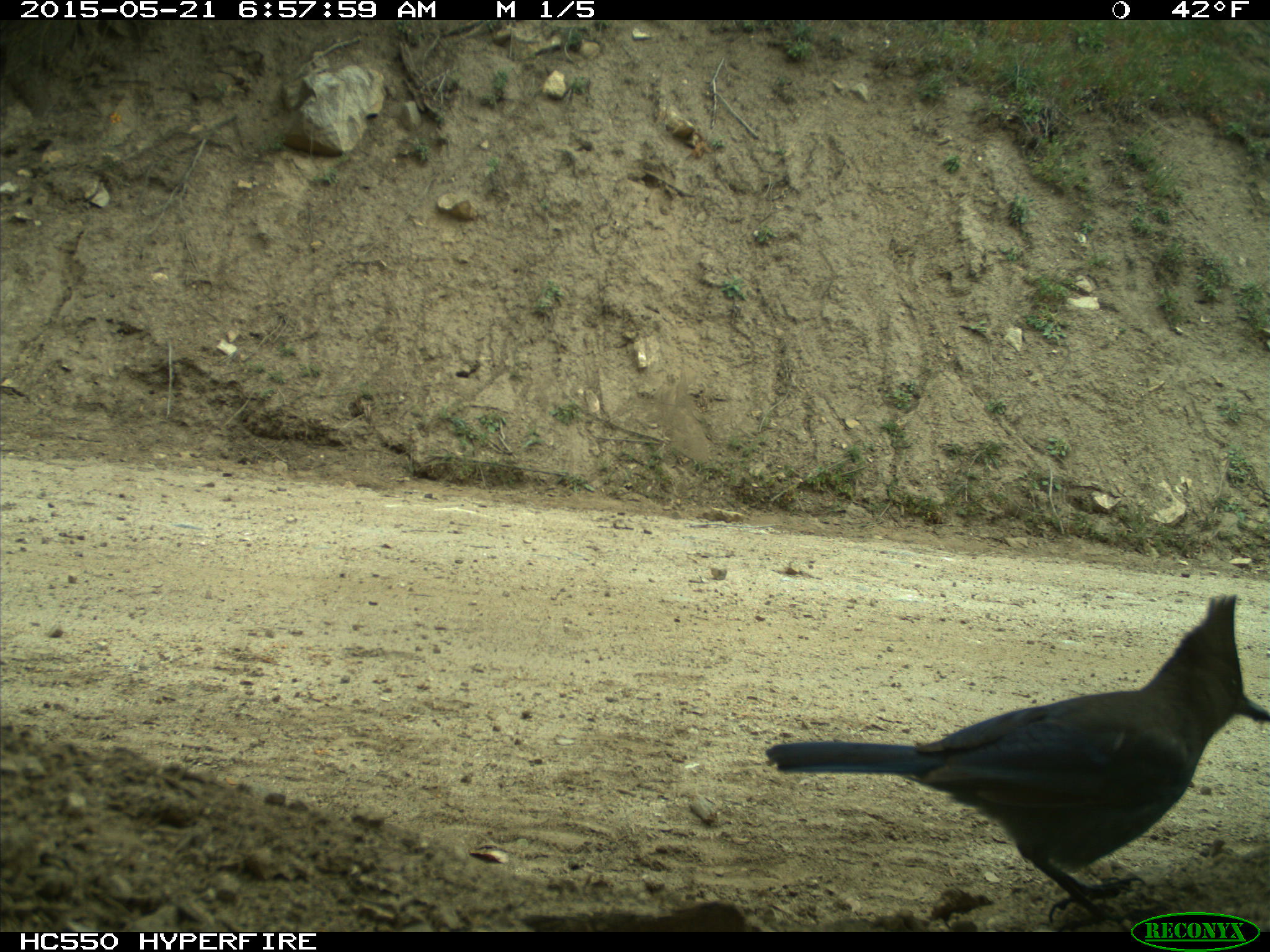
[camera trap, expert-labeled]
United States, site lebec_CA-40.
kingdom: Animalia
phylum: Chordata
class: Aves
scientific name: Aves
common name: birds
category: unidentified bird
Unidentified bird (birds) (Aves).